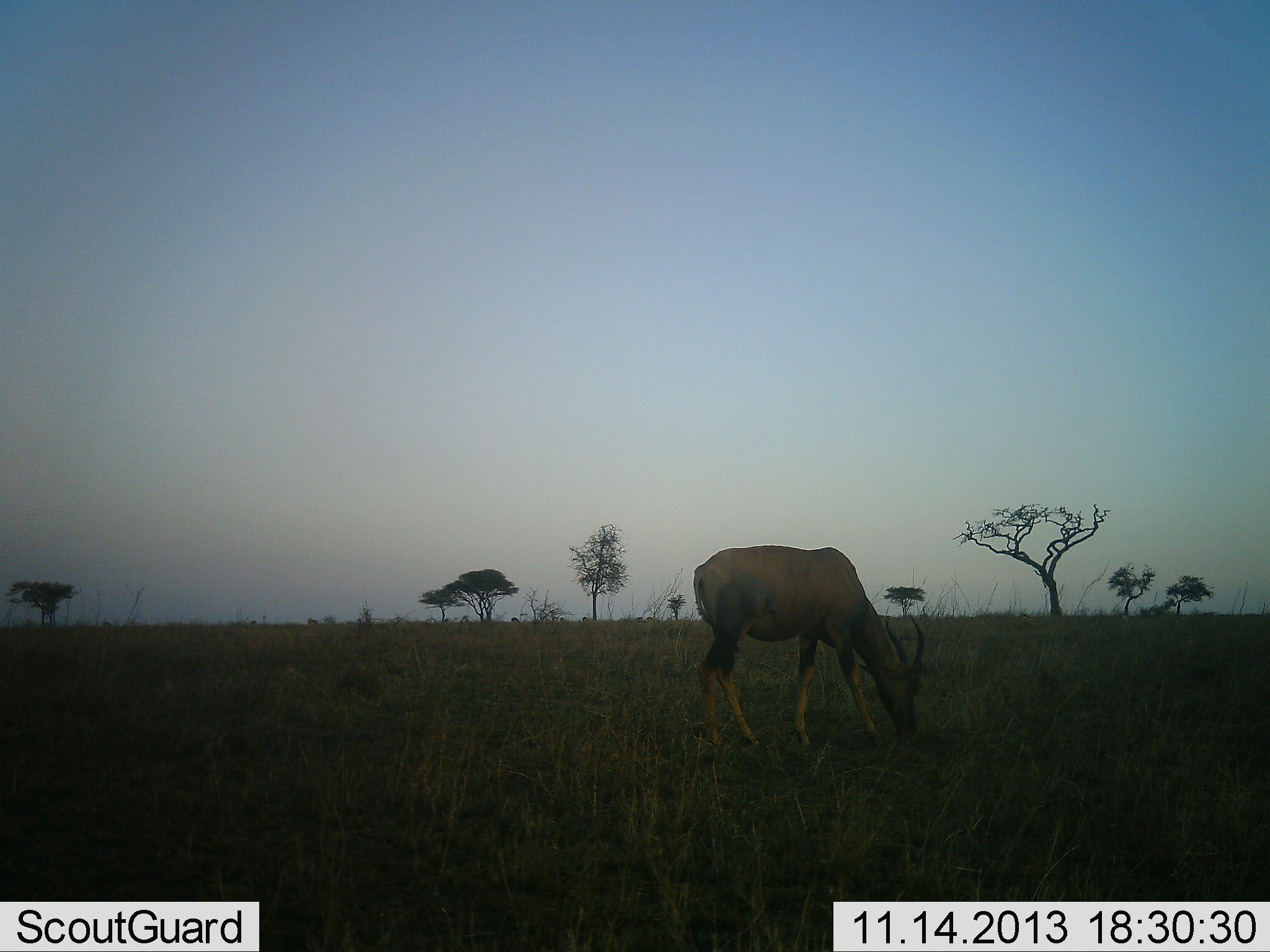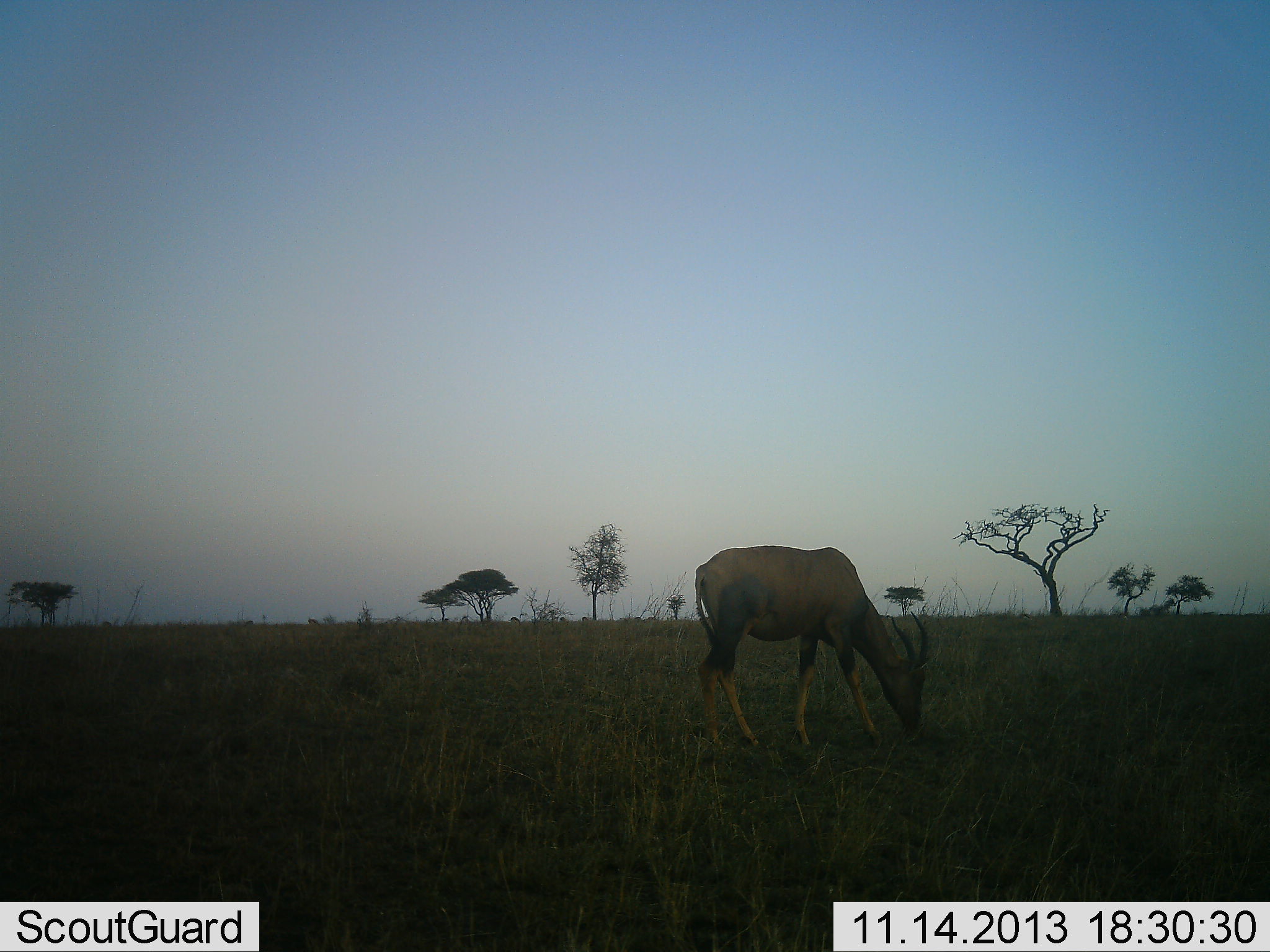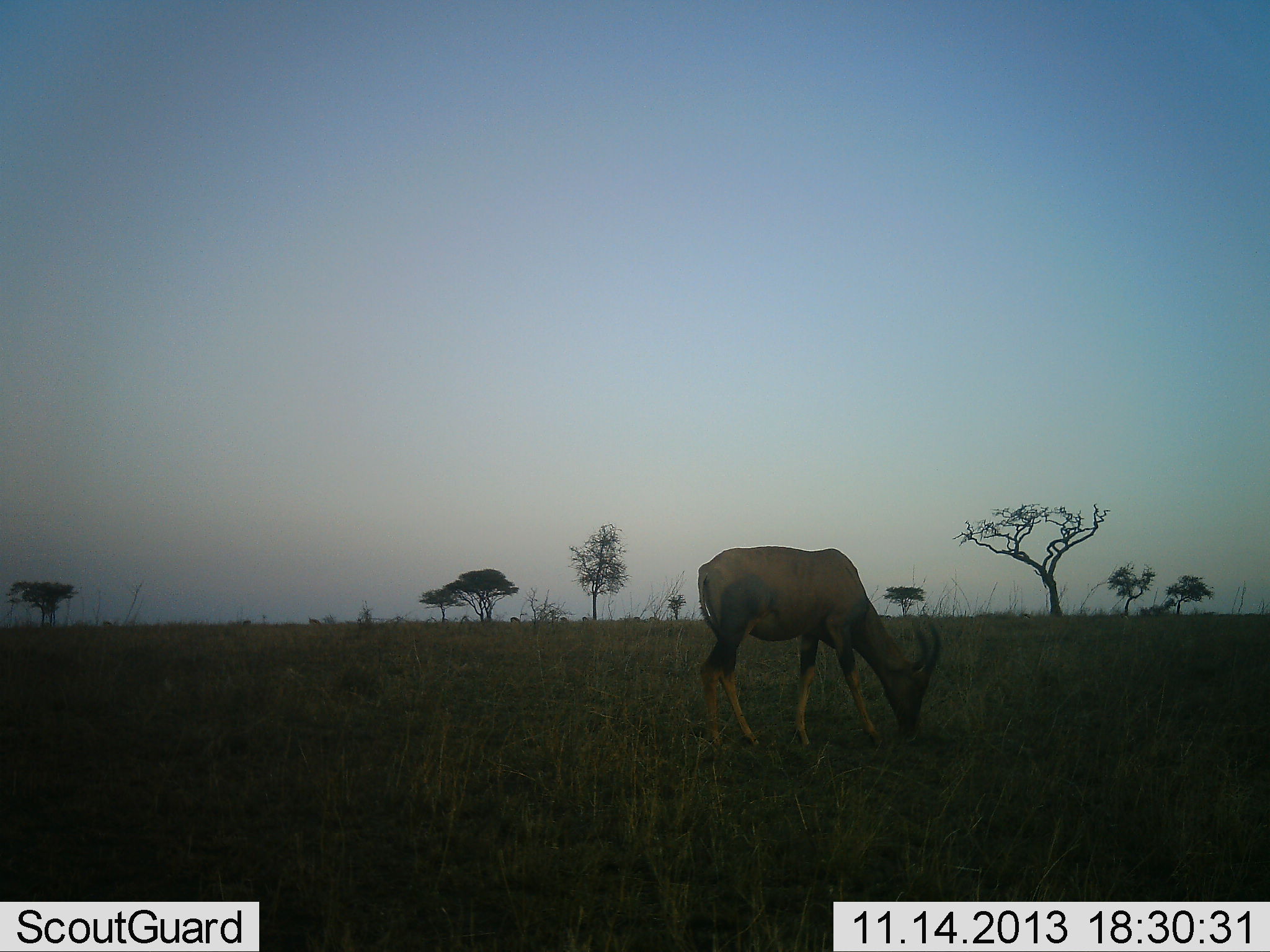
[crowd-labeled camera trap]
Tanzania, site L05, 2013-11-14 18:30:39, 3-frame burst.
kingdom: Animalia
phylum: Chordata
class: Mammalia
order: Artiodactyla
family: Bovidae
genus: Damaliscus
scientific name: Damaliscus lunatus jimela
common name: topi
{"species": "topi (Damaliscus lunatus jimela)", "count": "1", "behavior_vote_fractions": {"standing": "10%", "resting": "0%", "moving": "0%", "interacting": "0%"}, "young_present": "0%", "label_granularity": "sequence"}